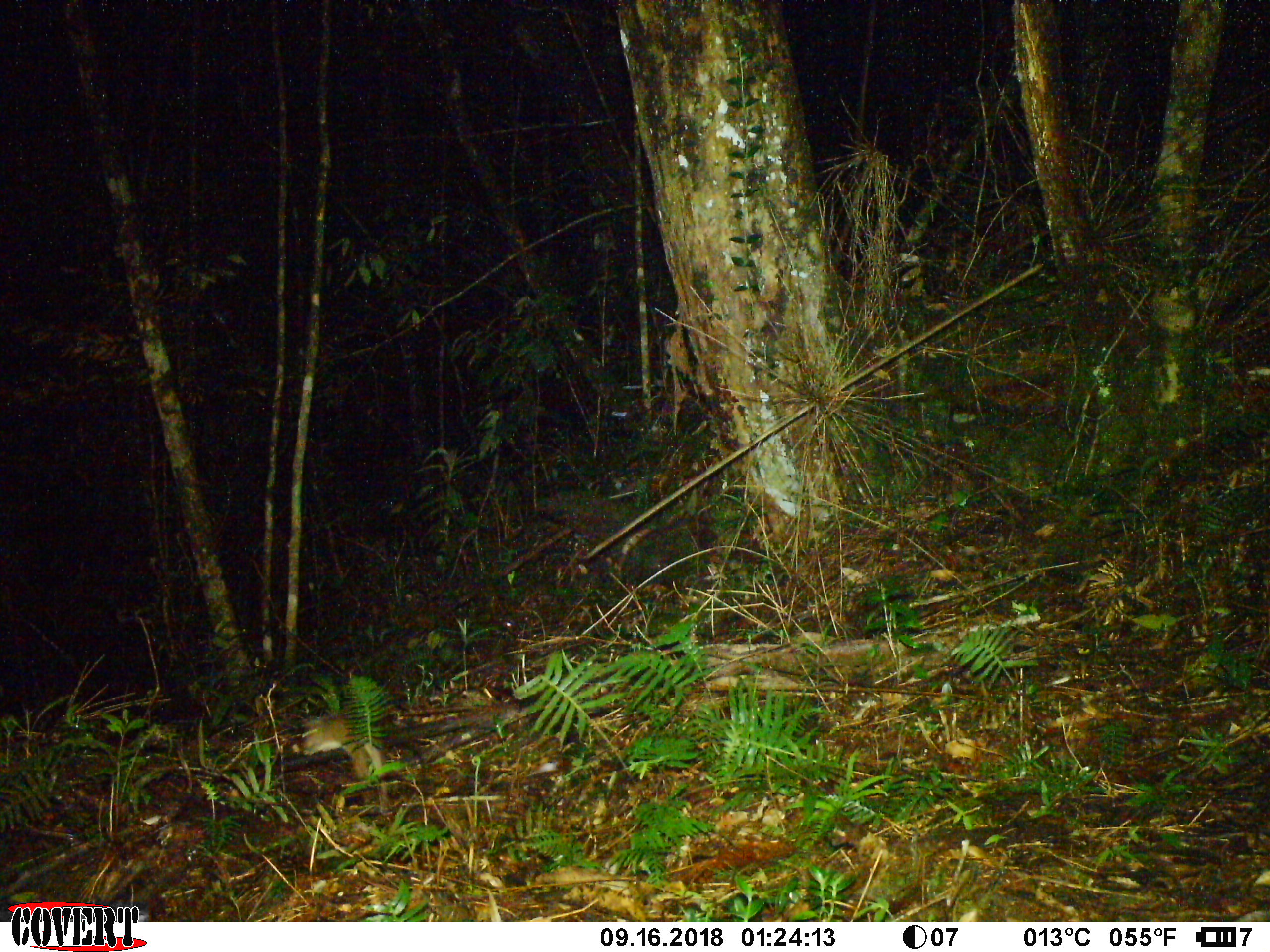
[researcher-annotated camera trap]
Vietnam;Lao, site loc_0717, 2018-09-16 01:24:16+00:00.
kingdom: Animalia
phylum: Chordata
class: Mammalia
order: Rodentia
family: Muridae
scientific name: Muridae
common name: old-world mice and rats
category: unidentified murid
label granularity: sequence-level